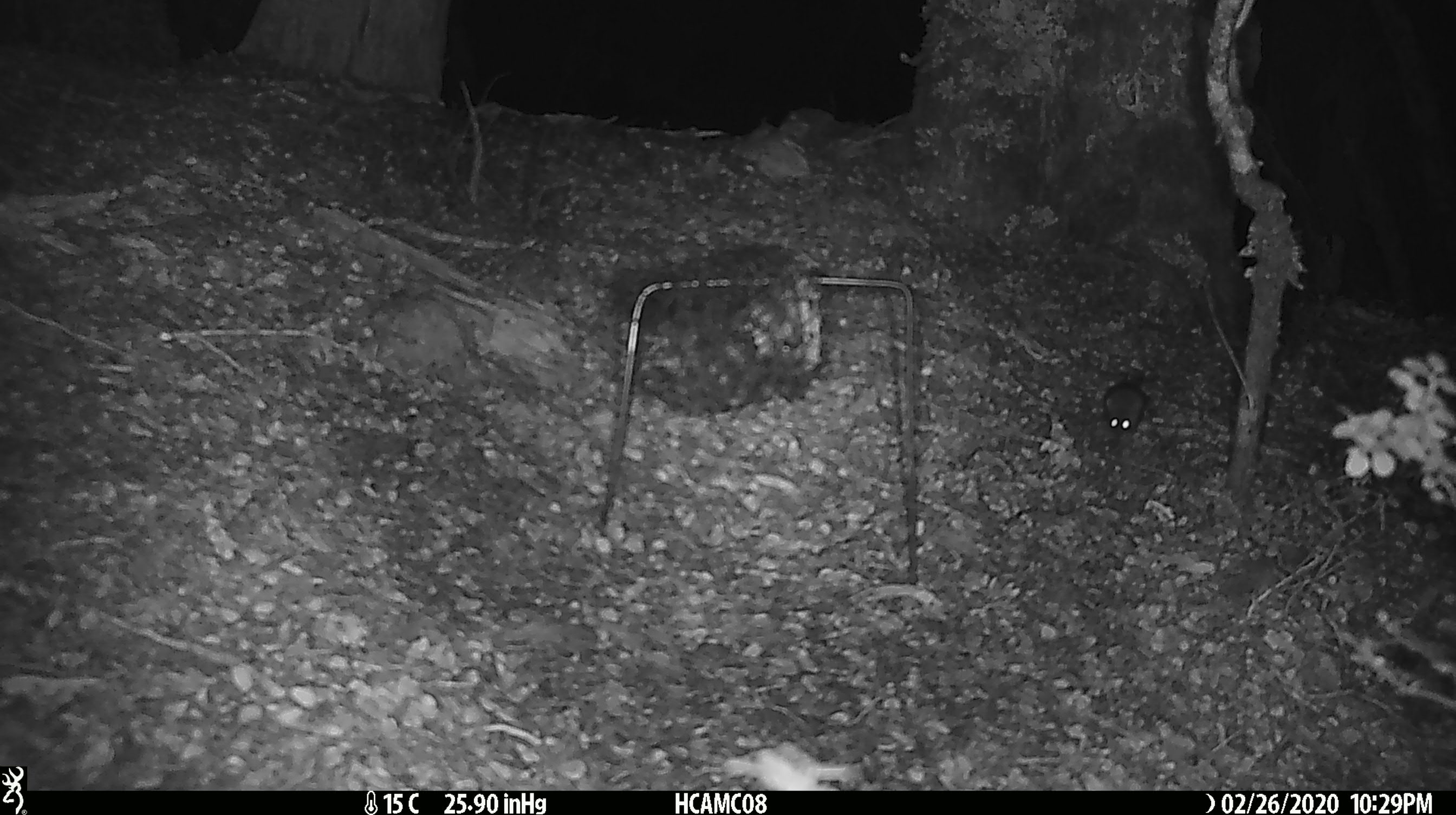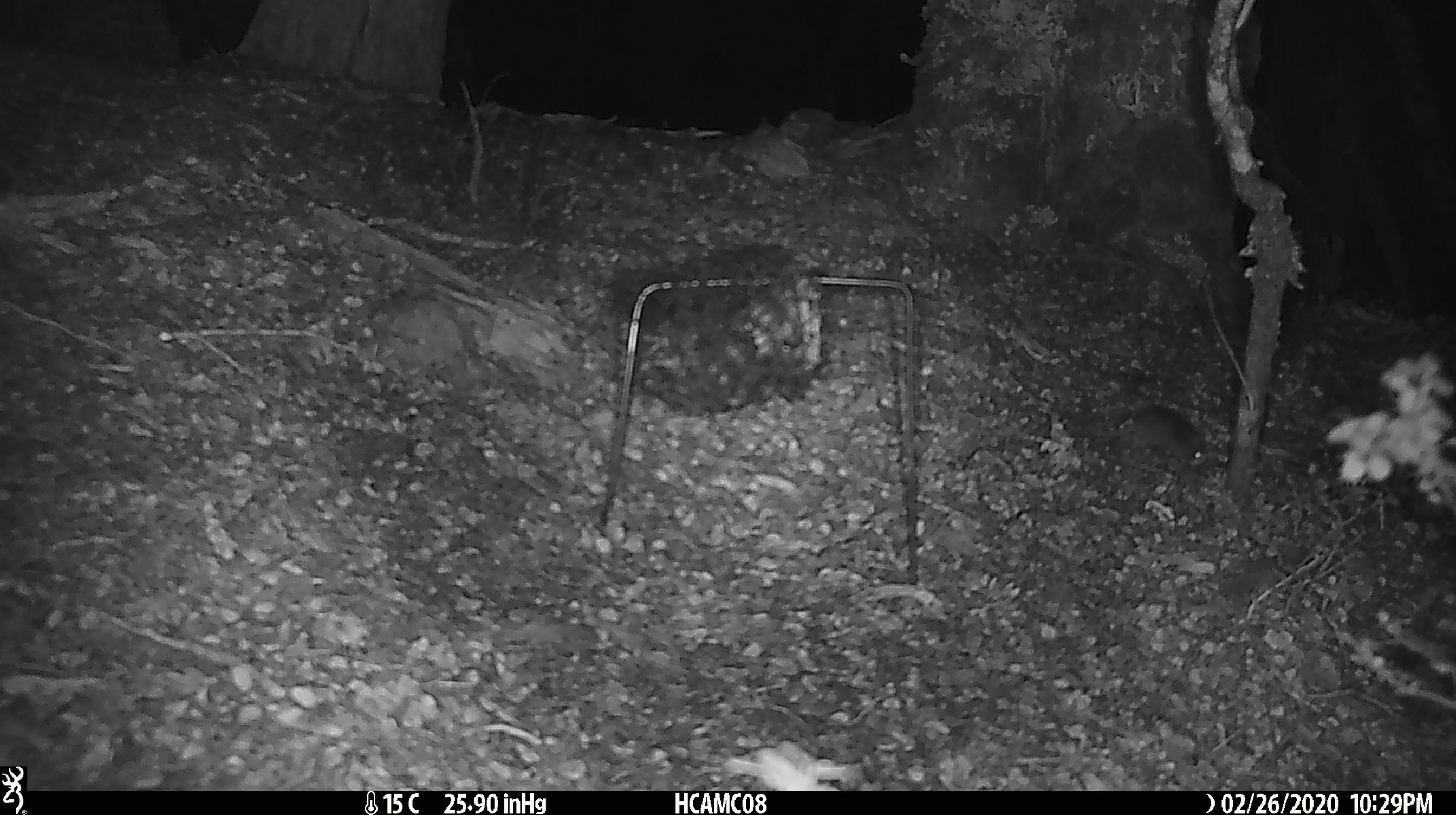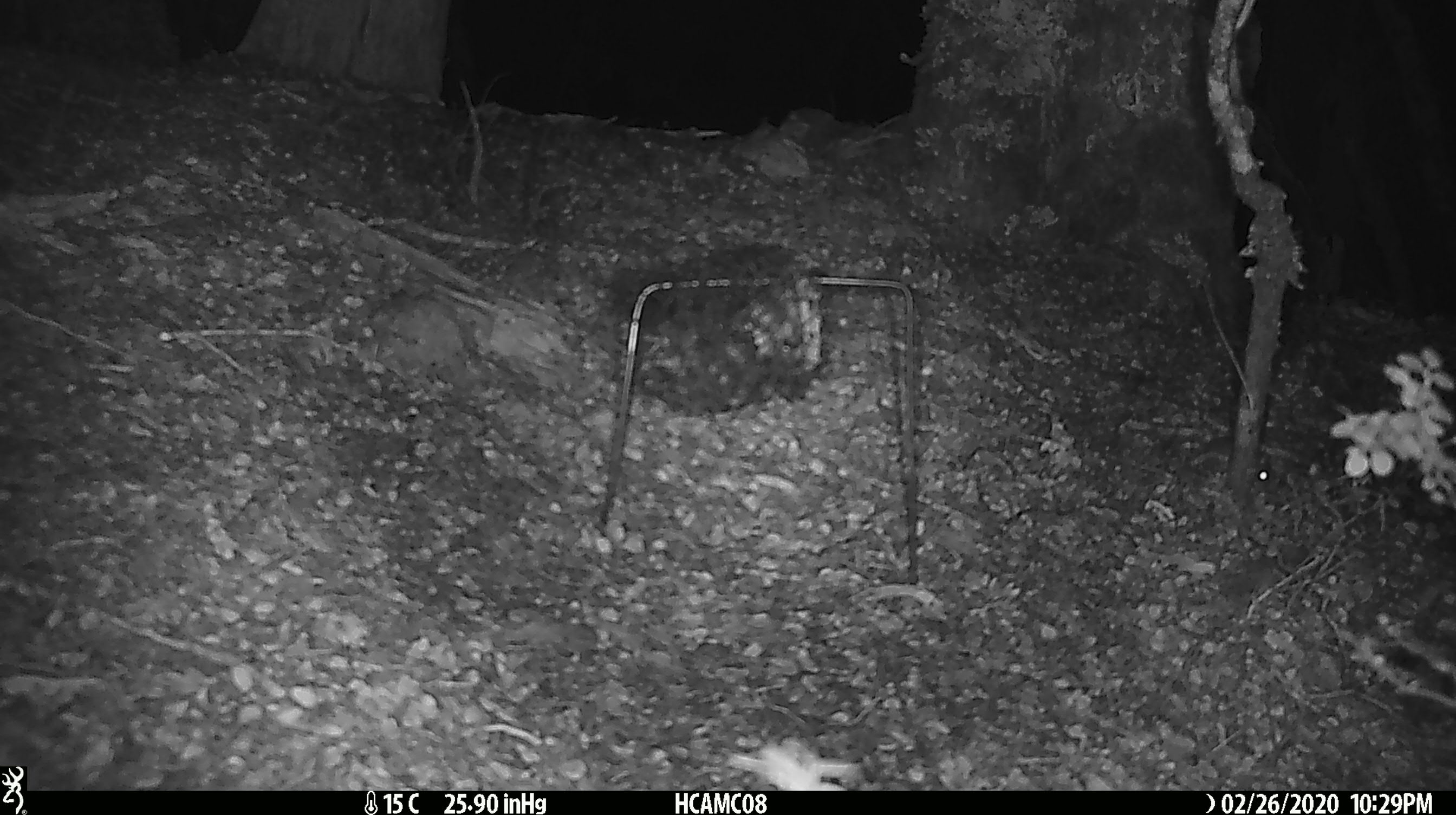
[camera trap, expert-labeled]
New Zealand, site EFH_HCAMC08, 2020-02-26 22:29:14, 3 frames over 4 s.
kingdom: Animalia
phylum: Chordata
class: Mammalia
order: Rodentia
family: Muridae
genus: Mus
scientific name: Mus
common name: mouse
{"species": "mouse (Mus)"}